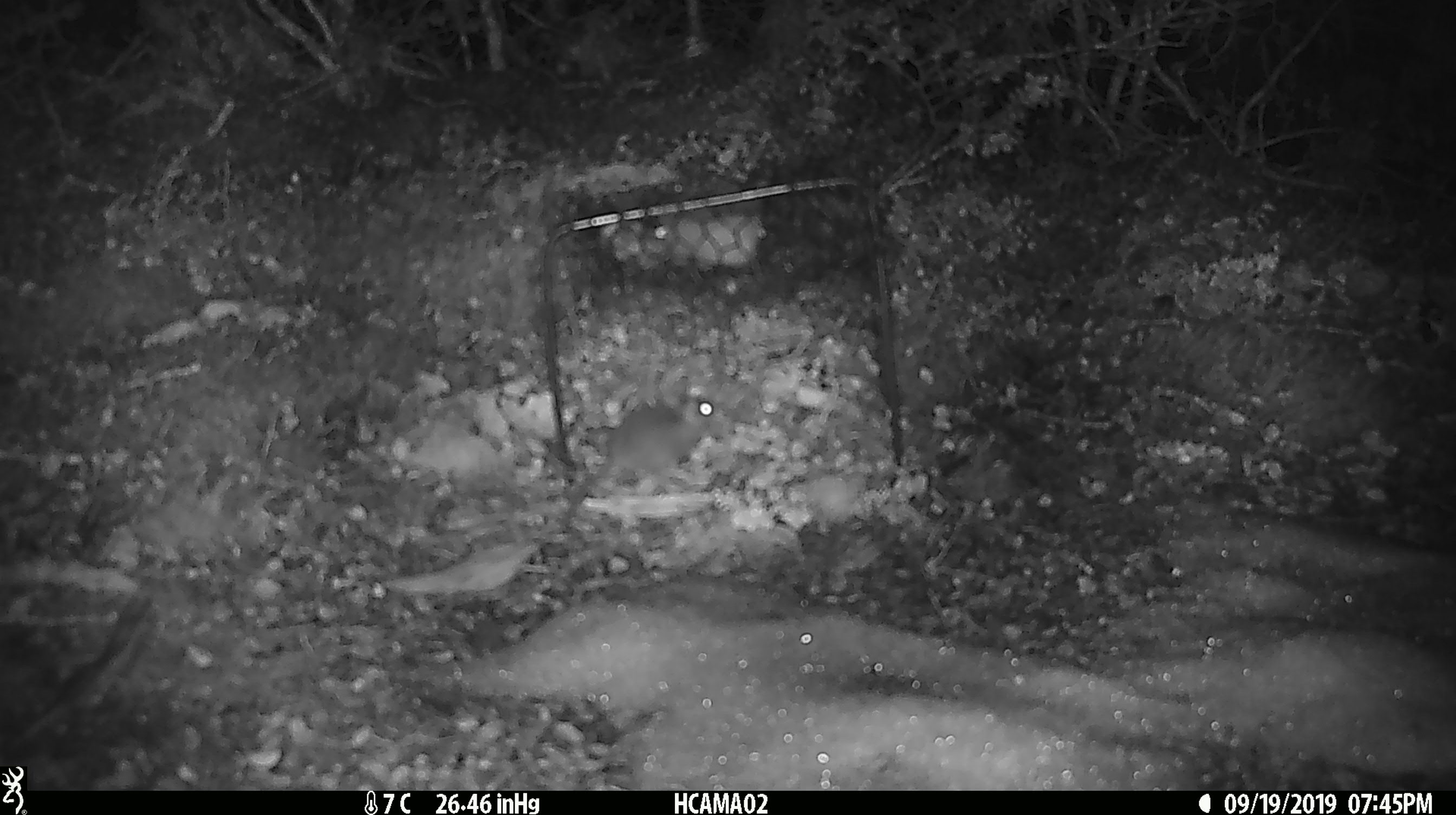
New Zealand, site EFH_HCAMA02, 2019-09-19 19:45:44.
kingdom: Animalia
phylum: Chordata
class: Mammalia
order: Rodentia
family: Muridae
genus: Mus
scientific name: Mus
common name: mouse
Mouse (Mus).